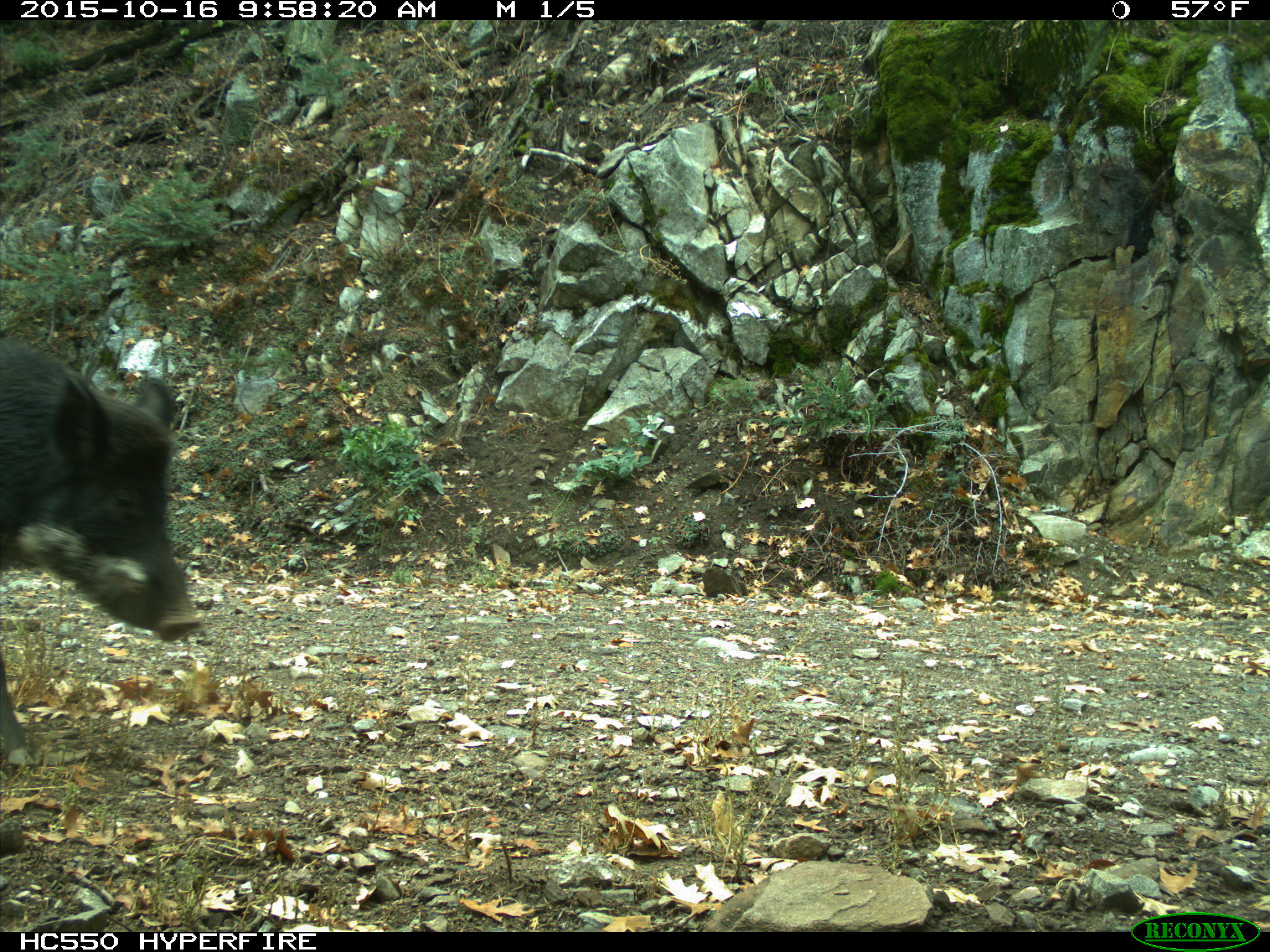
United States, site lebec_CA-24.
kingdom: Animalia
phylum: Chordata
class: Mammalia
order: Artiodactyla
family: Suidae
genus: Sus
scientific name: Sus scrofa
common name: wild boar